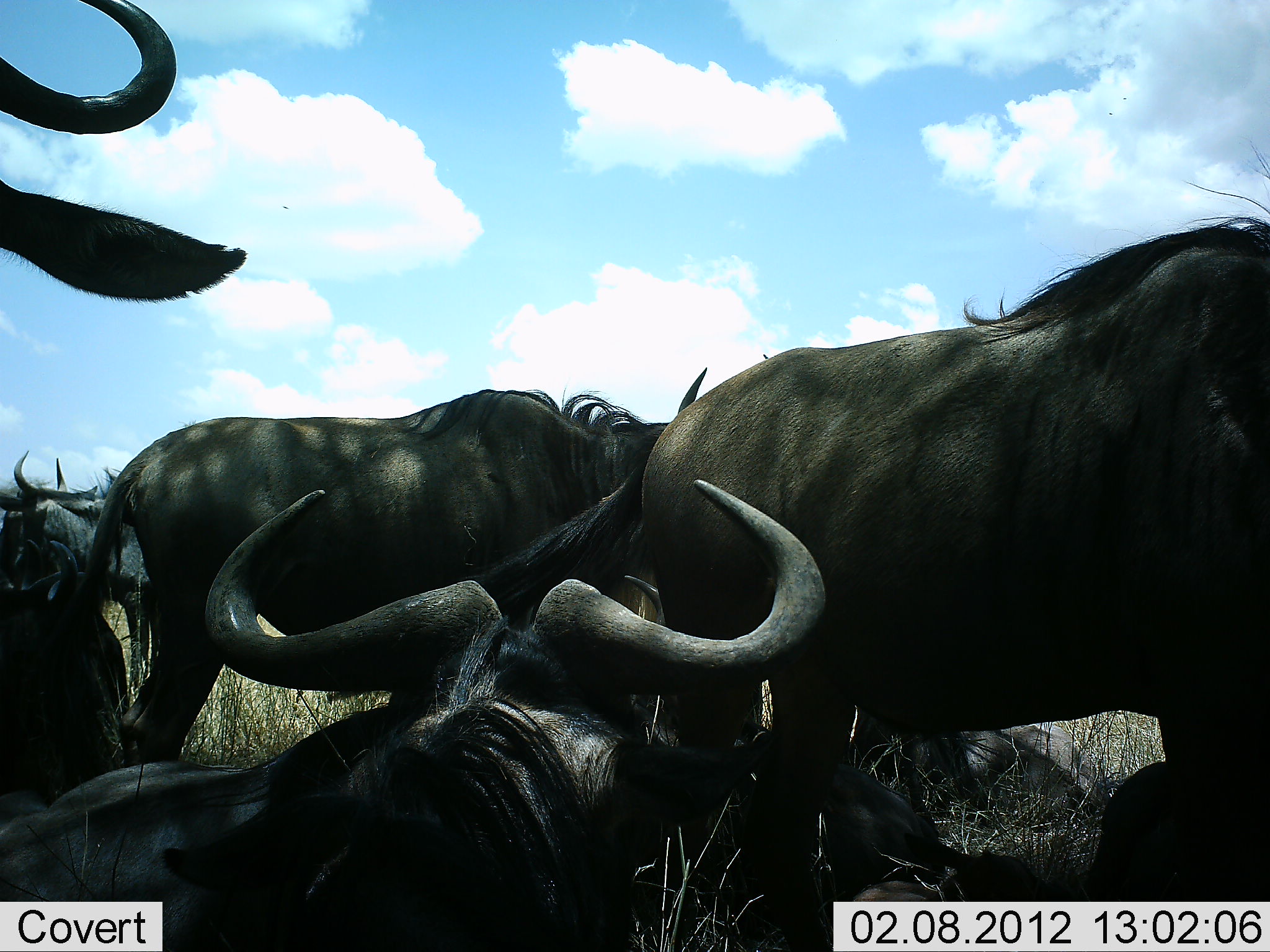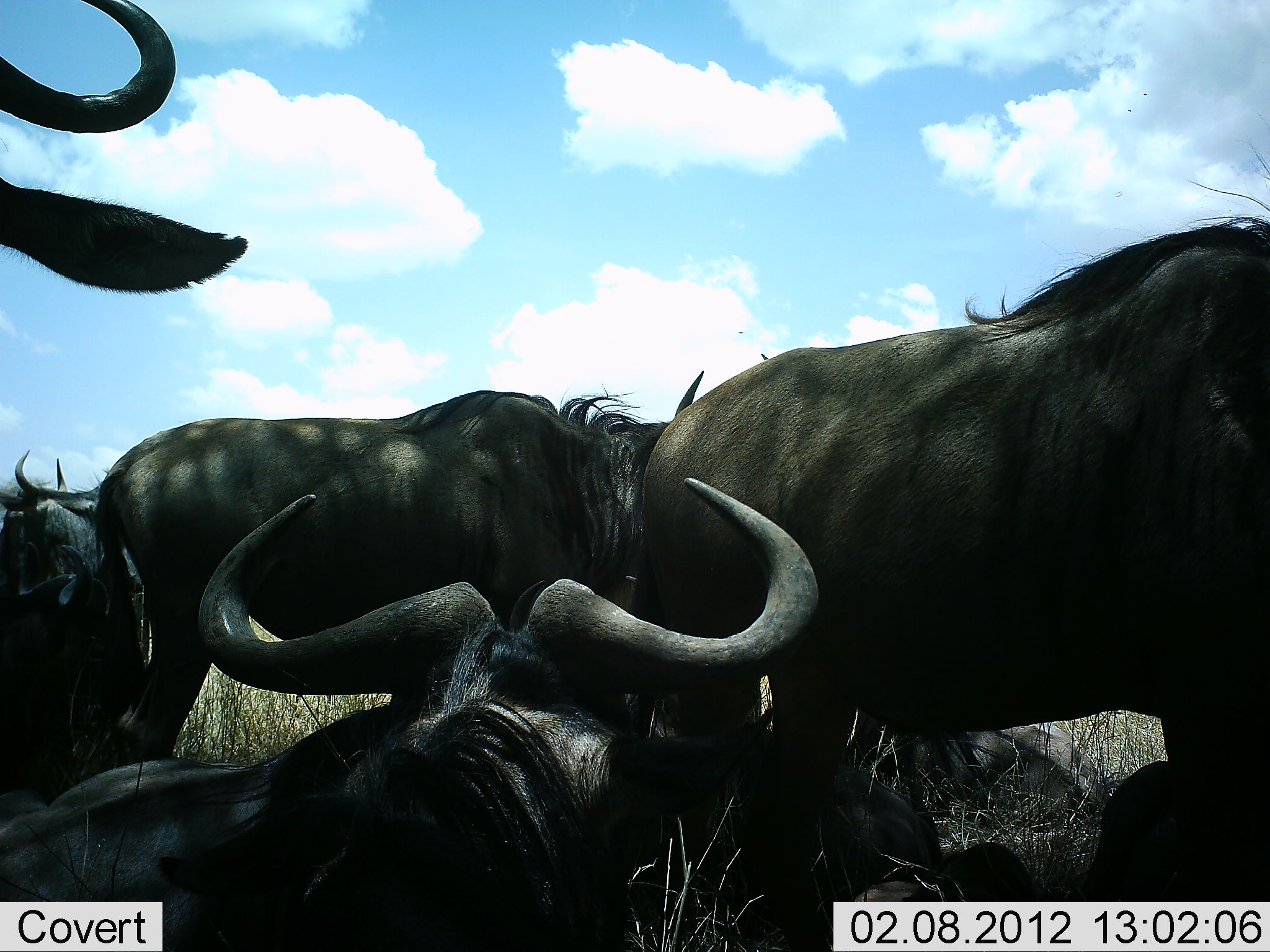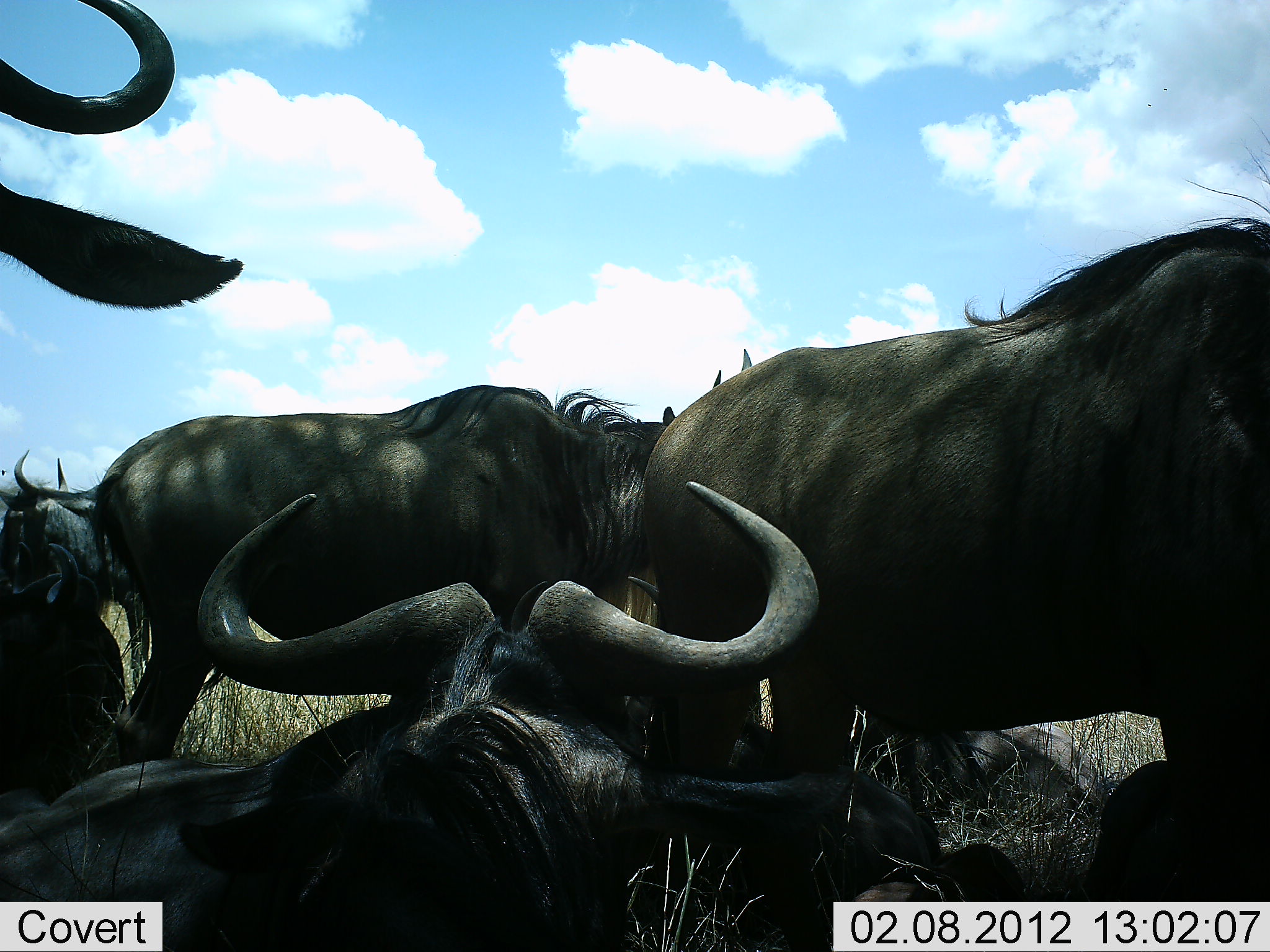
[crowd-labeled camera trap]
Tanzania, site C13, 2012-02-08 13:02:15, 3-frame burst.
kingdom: Animalia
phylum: Chordata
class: Mammalia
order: Artiodactyla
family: Bovidae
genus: Connochaetes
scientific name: Connochaetes taurinus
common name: blue wildebeest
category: wildebeest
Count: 6.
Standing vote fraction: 70%.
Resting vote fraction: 89%.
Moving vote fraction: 7%.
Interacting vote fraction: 4%.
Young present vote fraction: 7%.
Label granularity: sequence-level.